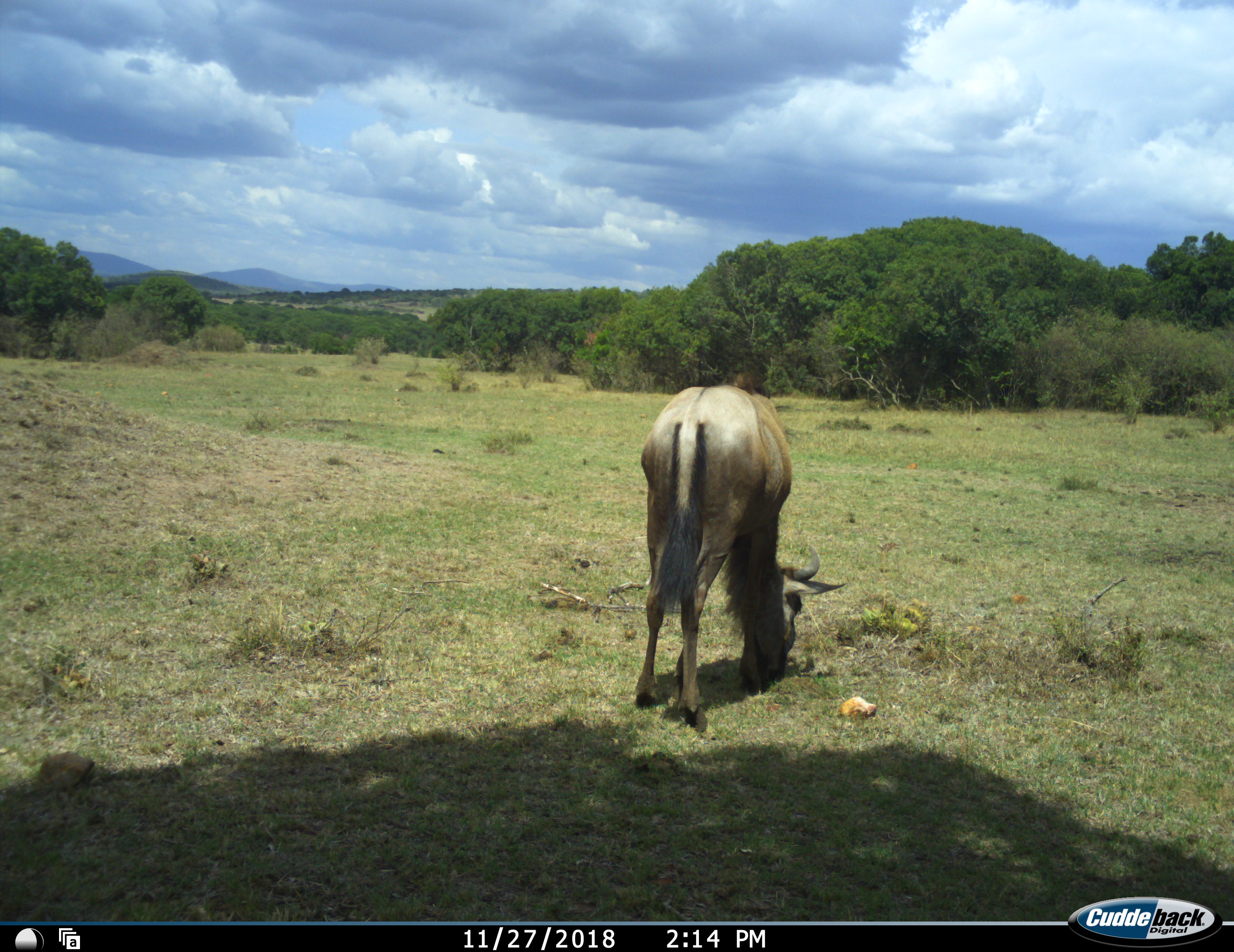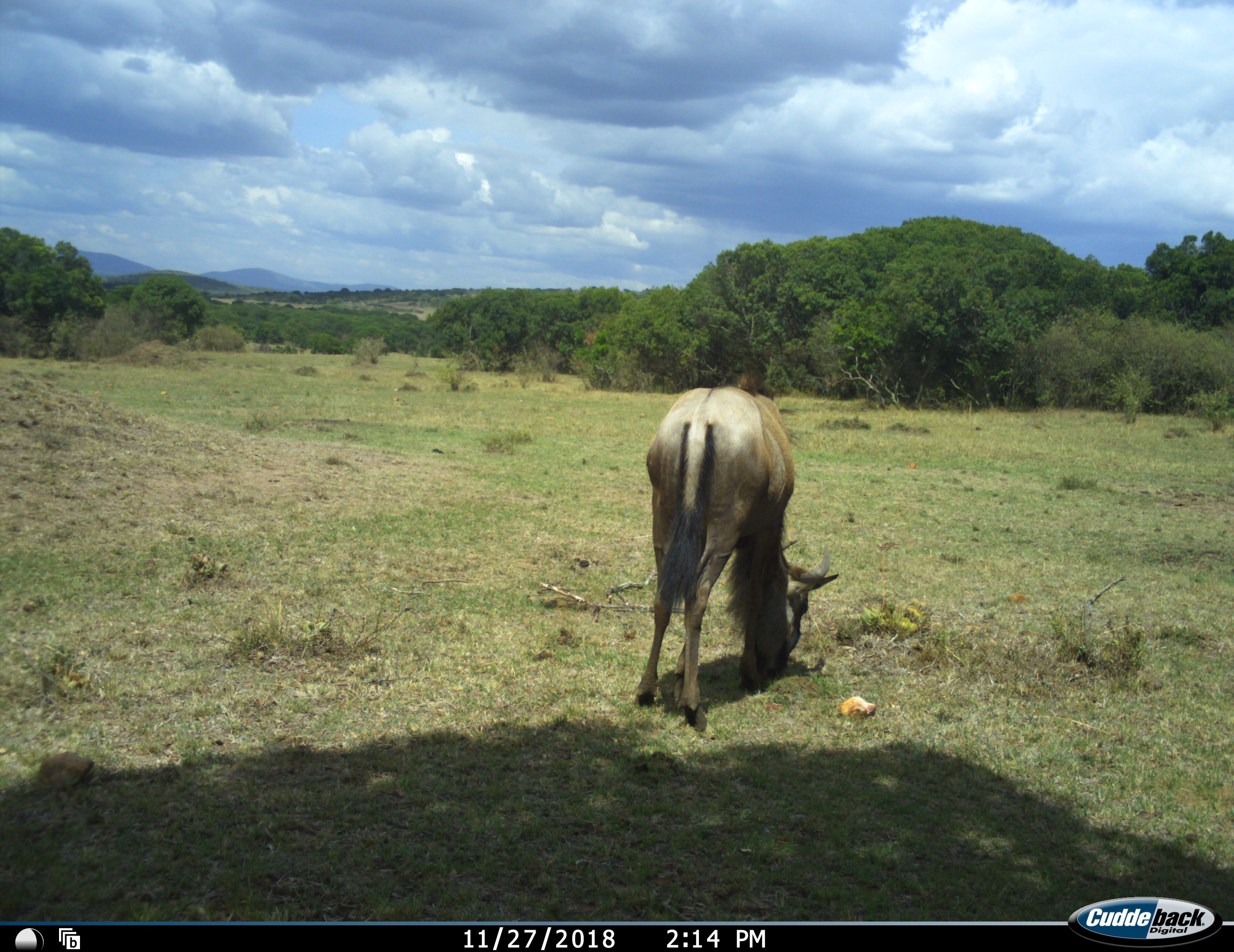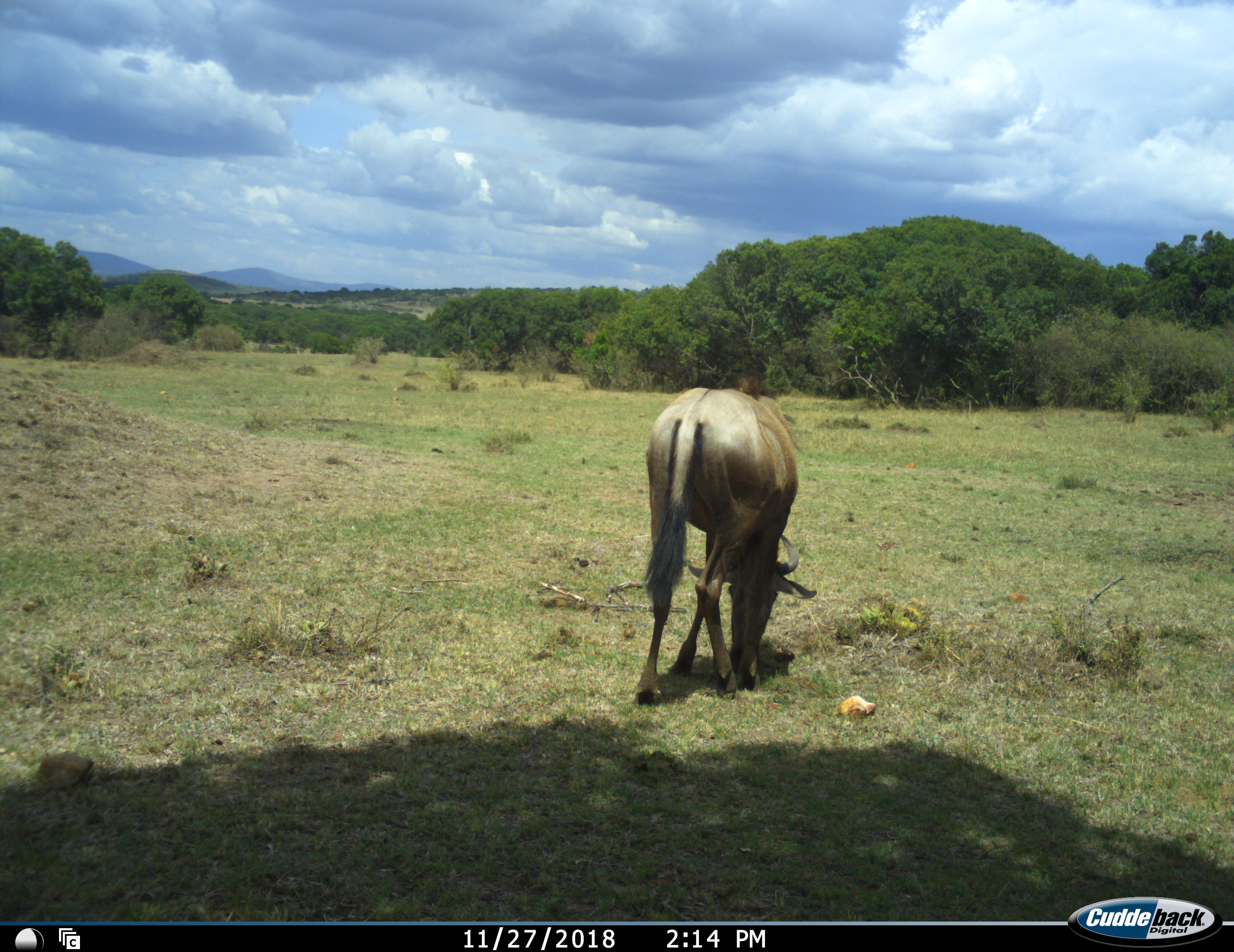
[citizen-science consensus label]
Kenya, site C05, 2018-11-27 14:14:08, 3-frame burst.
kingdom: Animalia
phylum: Chordata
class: Mammalia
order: Artiodactyla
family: Bovidae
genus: Connochaetes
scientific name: Connochaetes taurinus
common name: common wildebeest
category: wildebeest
Wildebeest (common wildebeest) (Connochaetes taurinus), count 1. Behavior (volunteer vote fractions): standing 25%, resting 0%, moving 25%, interacting 0%. Young present (vote fraction): 0%. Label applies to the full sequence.